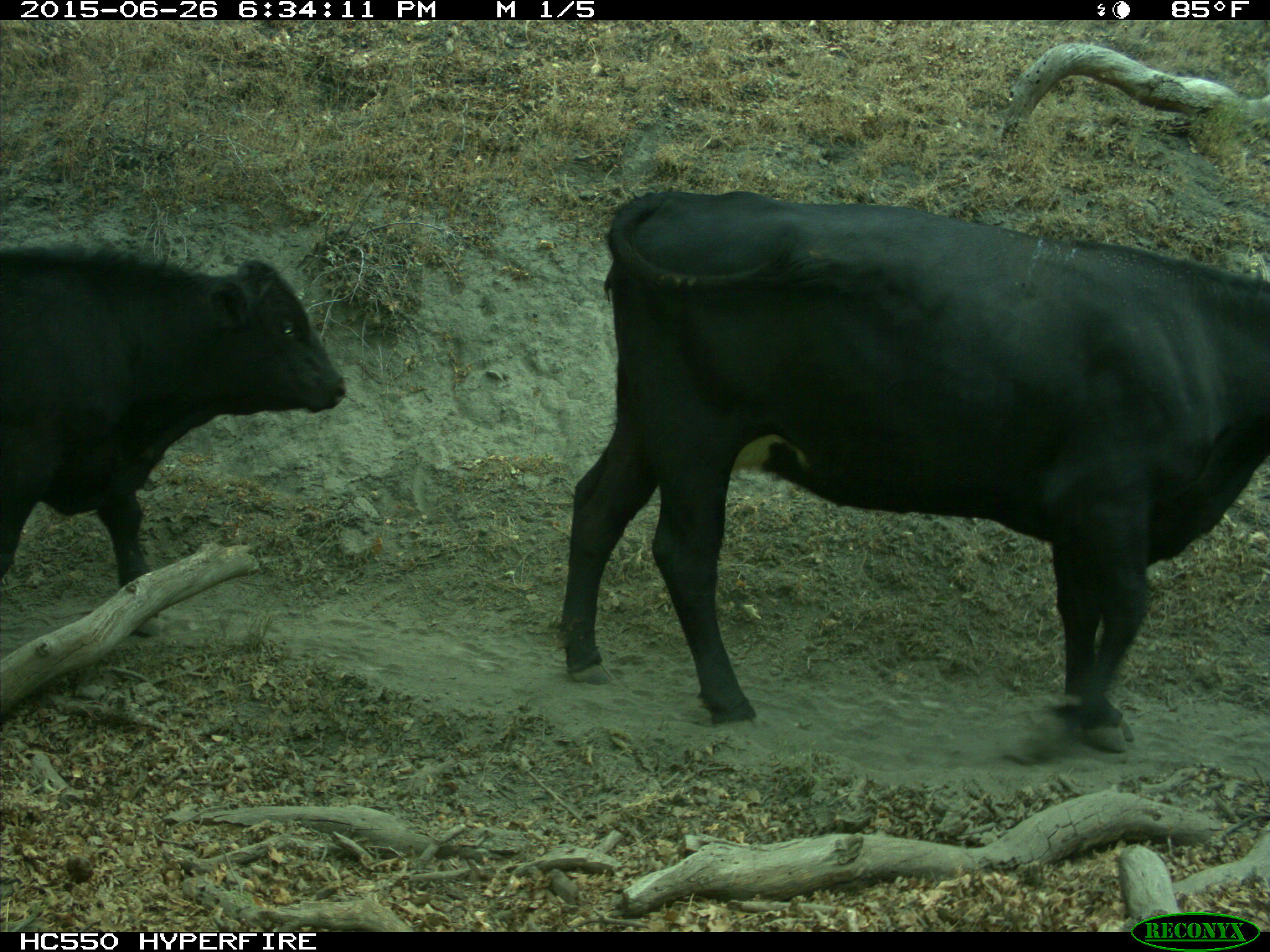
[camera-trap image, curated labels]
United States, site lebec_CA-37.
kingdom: Animalia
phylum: Chordata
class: Mammalia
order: Artiodactyla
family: Bovidae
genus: Bos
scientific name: Bos taurus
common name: domestic cow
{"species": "Bos taurus (domestic cow)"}